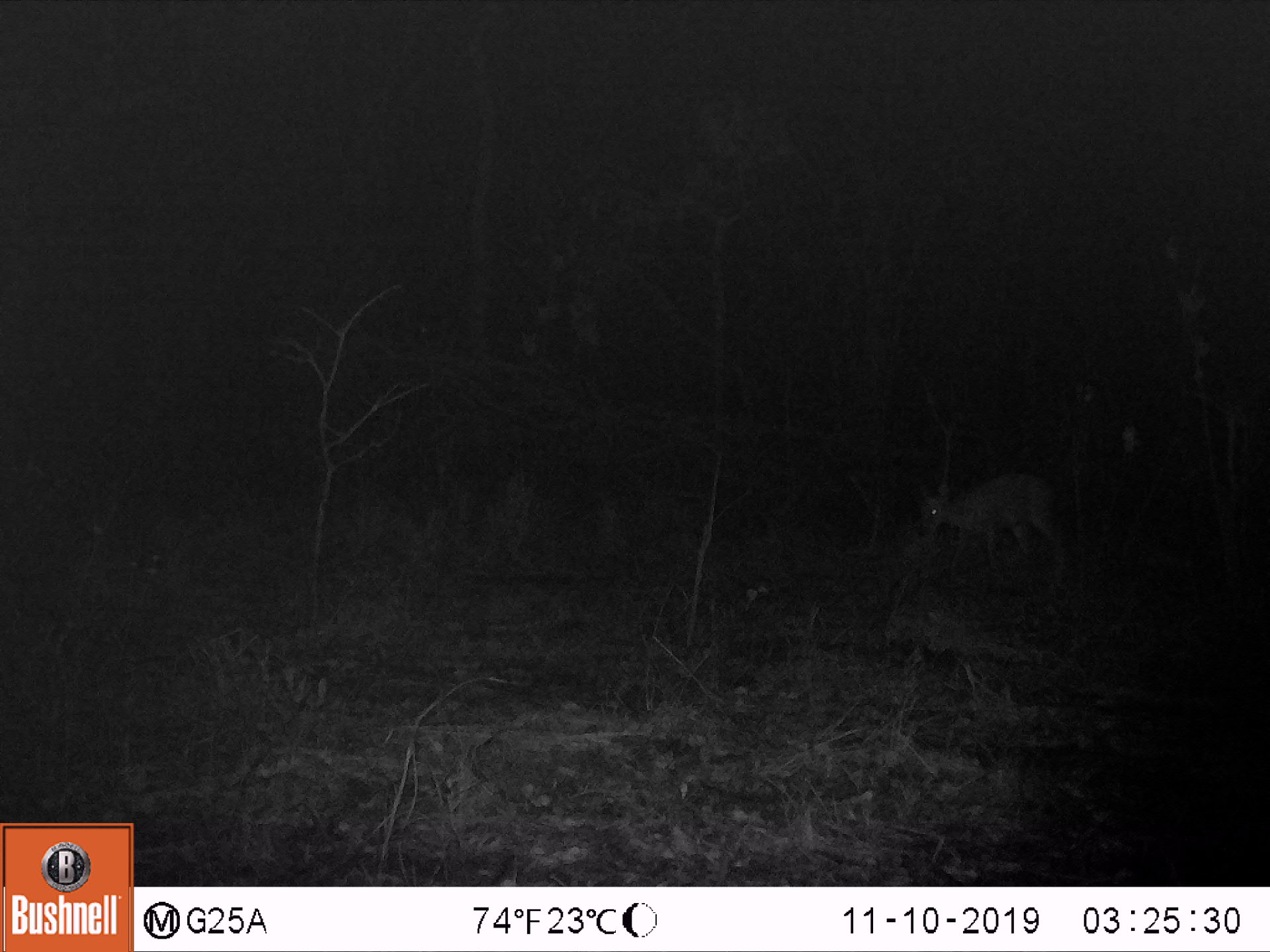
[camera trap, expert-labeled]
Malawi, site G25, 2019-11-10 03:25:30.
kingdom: Animalia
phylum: Chordata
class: Mammalia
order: Artiodactyla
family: Bovidae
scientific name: Antilopinae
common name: small antelope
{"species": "small antelope (Antilopinae)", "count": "1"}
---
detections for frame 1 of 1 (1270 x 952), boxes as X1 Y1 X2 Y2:
small antelope: 913 460 1069 575